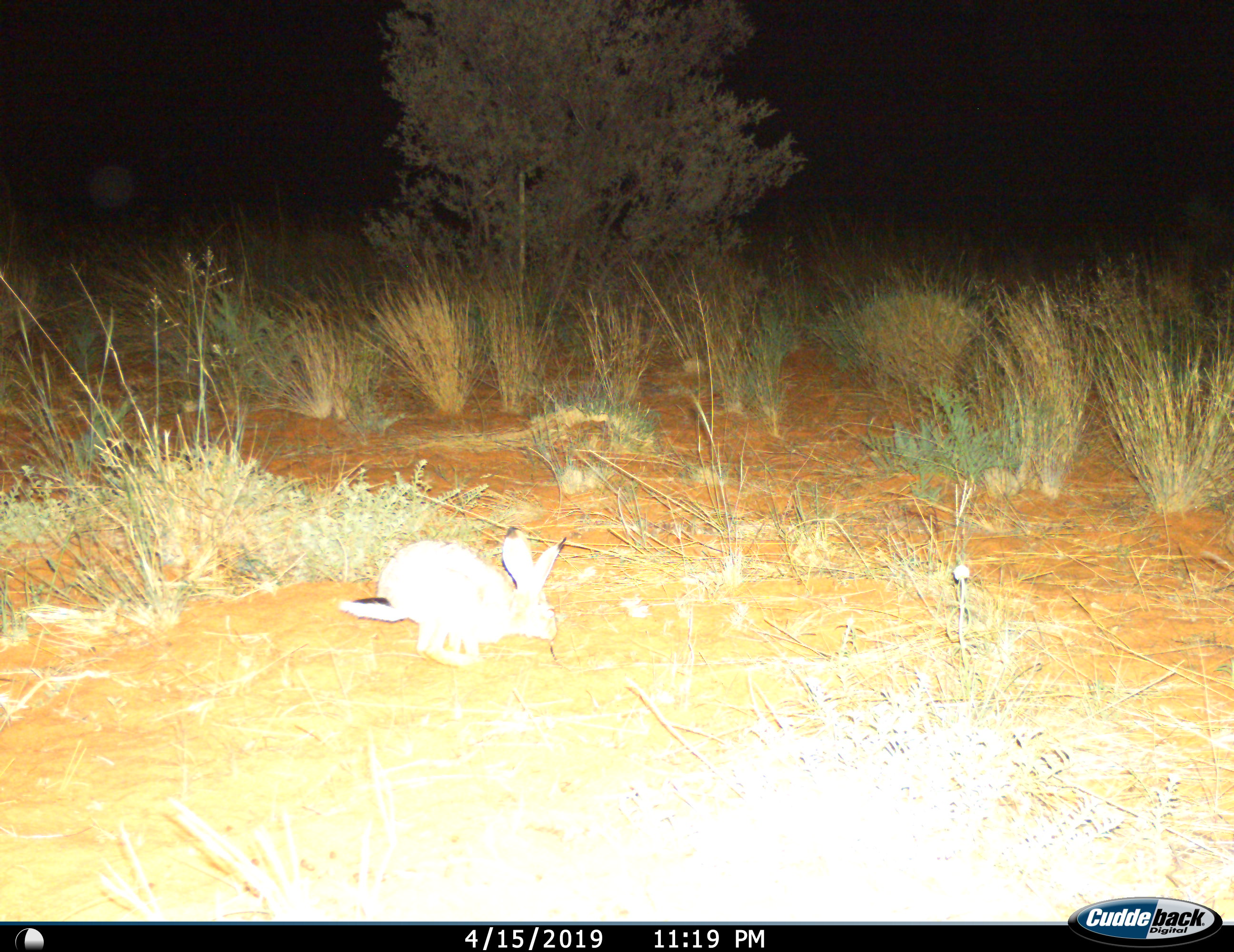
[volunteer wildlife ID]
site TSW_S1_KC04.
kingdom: Animalia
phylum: Chordata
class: Mammalia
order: Lagomorpha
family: Leporidae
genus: Lepus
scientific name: Lepus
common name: hare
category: hareunknown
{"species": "hareunknown (hare) (Lepus)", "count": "1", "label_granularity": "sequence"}